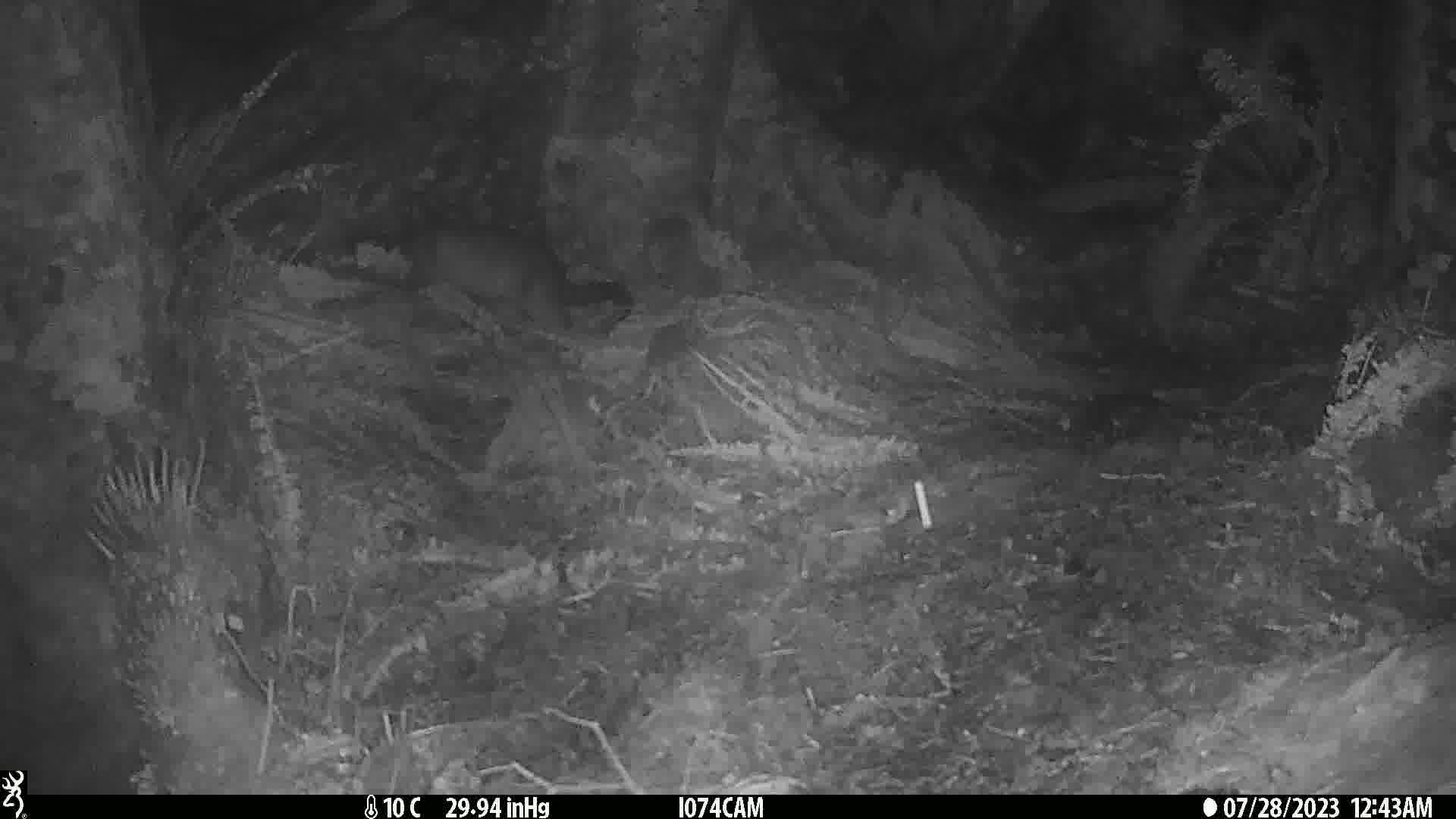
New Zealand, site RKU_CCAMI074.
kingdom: Animalia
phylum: Chordata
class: Mammalia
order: Diprotodontia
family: Phalangeridae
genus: Trichosurus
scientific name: Trichosurus vulpecula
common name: common brushtail possum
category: possum